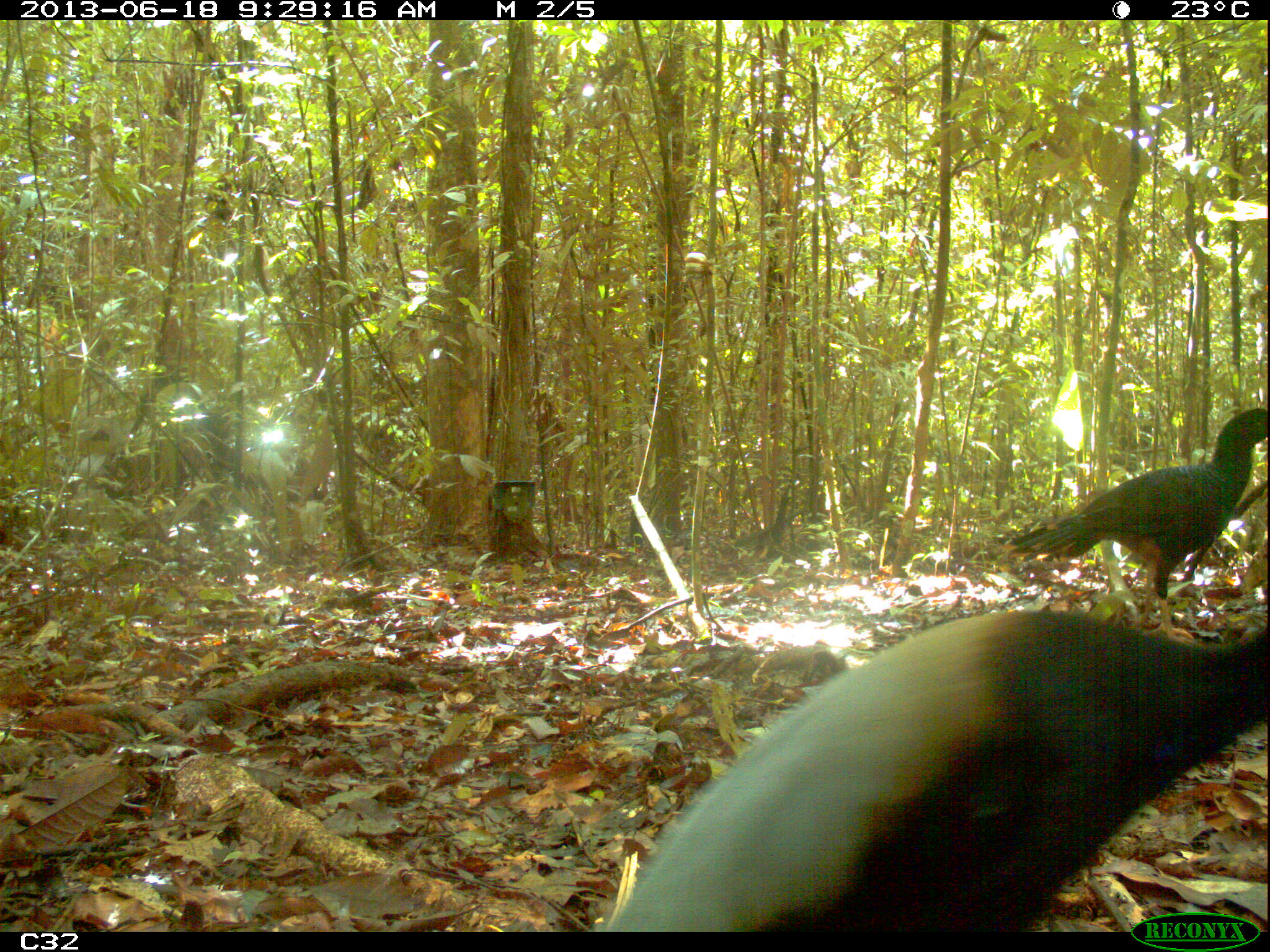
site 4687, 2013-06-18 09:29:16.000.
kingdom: Animalia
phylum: Chordata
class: Aves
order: Gruiformes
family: Psophiidae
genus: Psophia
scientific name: Psophia crepitans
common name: gray-winged trumpeter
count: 4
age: adult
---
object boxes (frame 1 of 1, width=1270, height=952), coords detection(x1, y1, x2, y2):
psophia crepitans: detection(593, 614, 1268, 927); detection(1006, 411, 1268, 637)